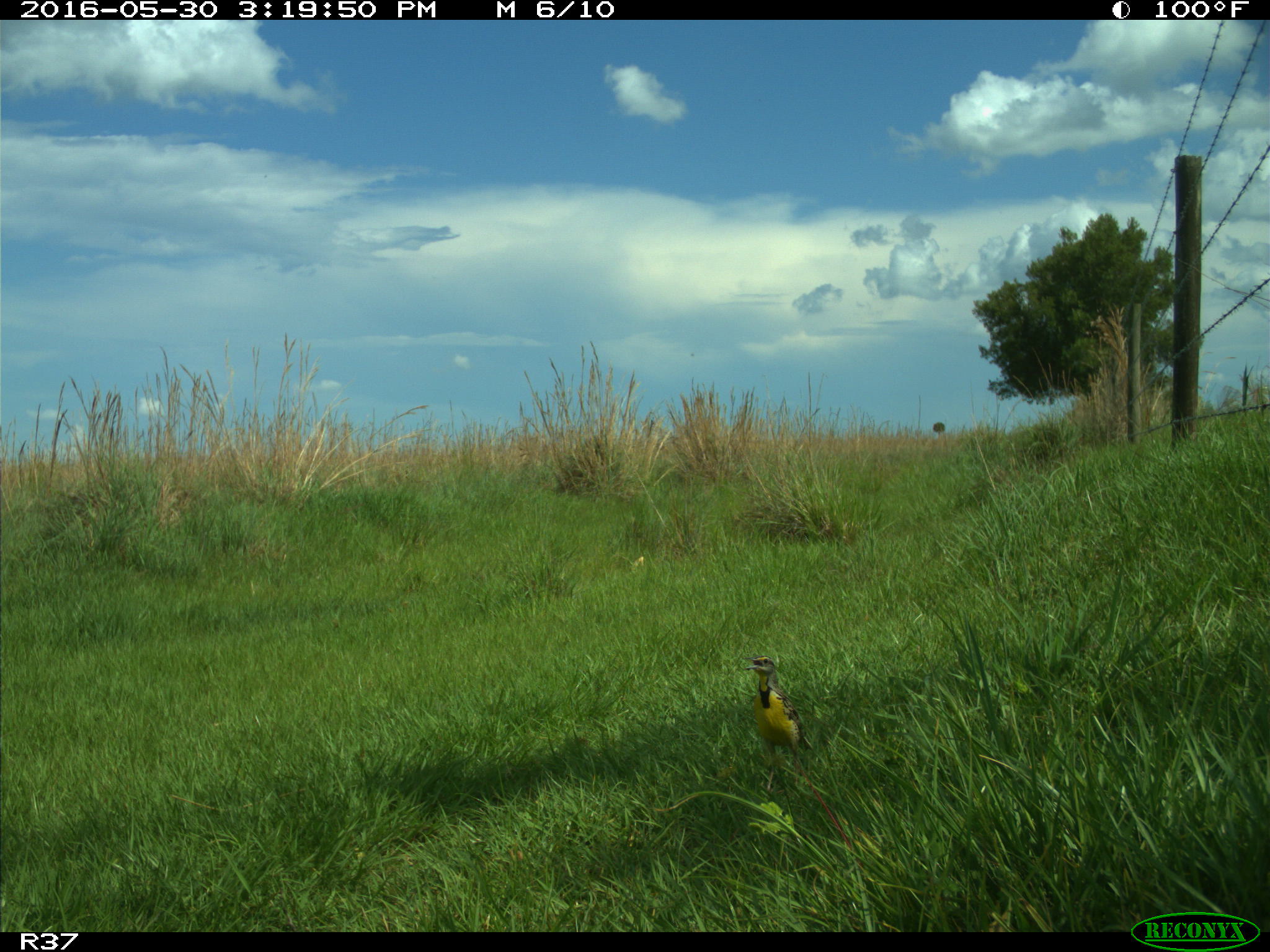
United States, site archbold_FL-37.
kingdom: Animalia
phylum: Chordata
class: Aves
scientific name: Aves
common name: birds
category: unidentified bird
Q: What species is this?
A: Unidentified bird (birds) (Aves).